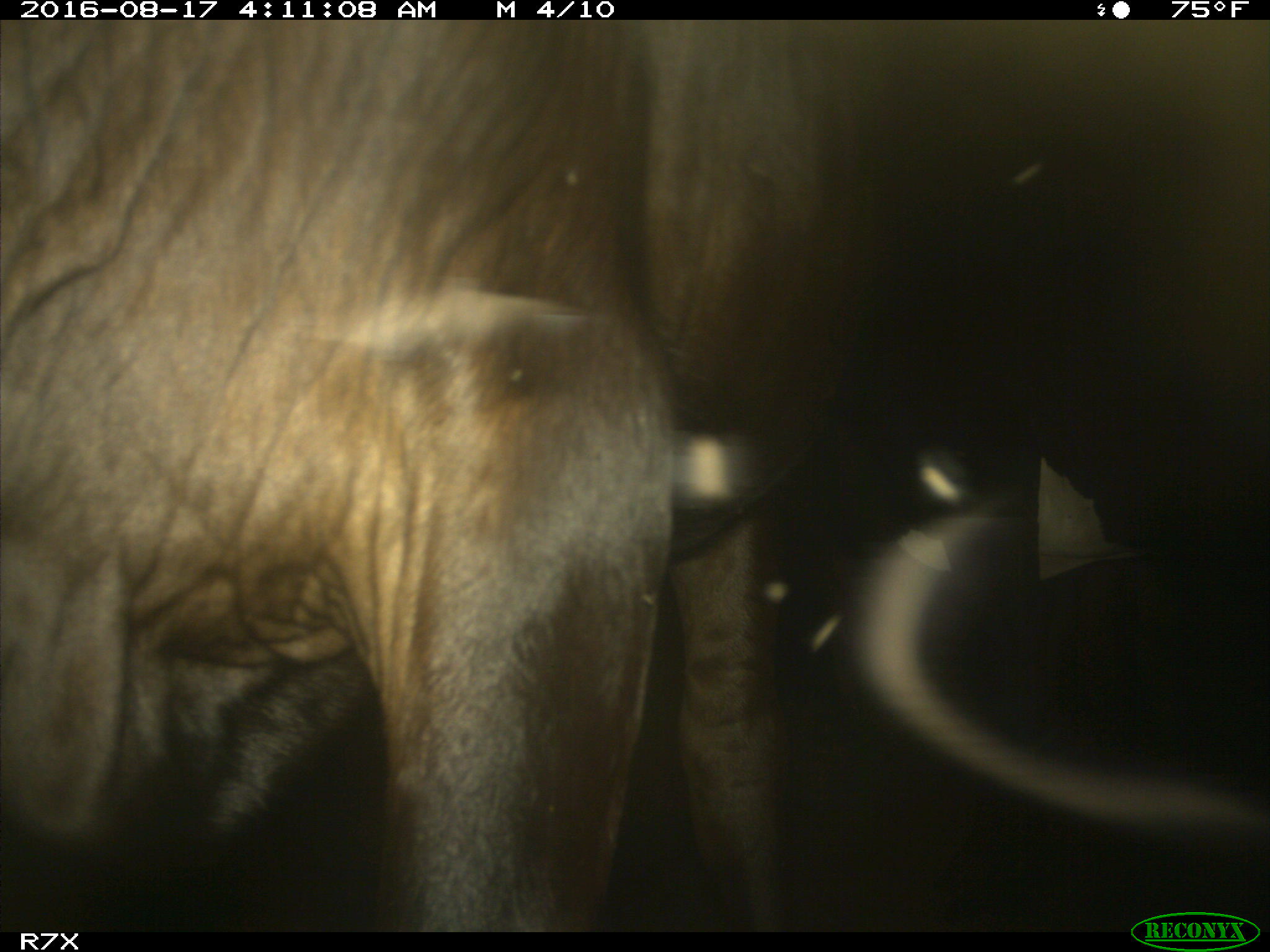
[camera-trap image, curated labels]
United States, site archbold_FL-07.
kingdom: Animalia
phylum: Chordata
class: Mammalia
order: Artiodactyla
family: Bovidae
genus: Bos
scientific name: Bos taurus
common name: domestic cow